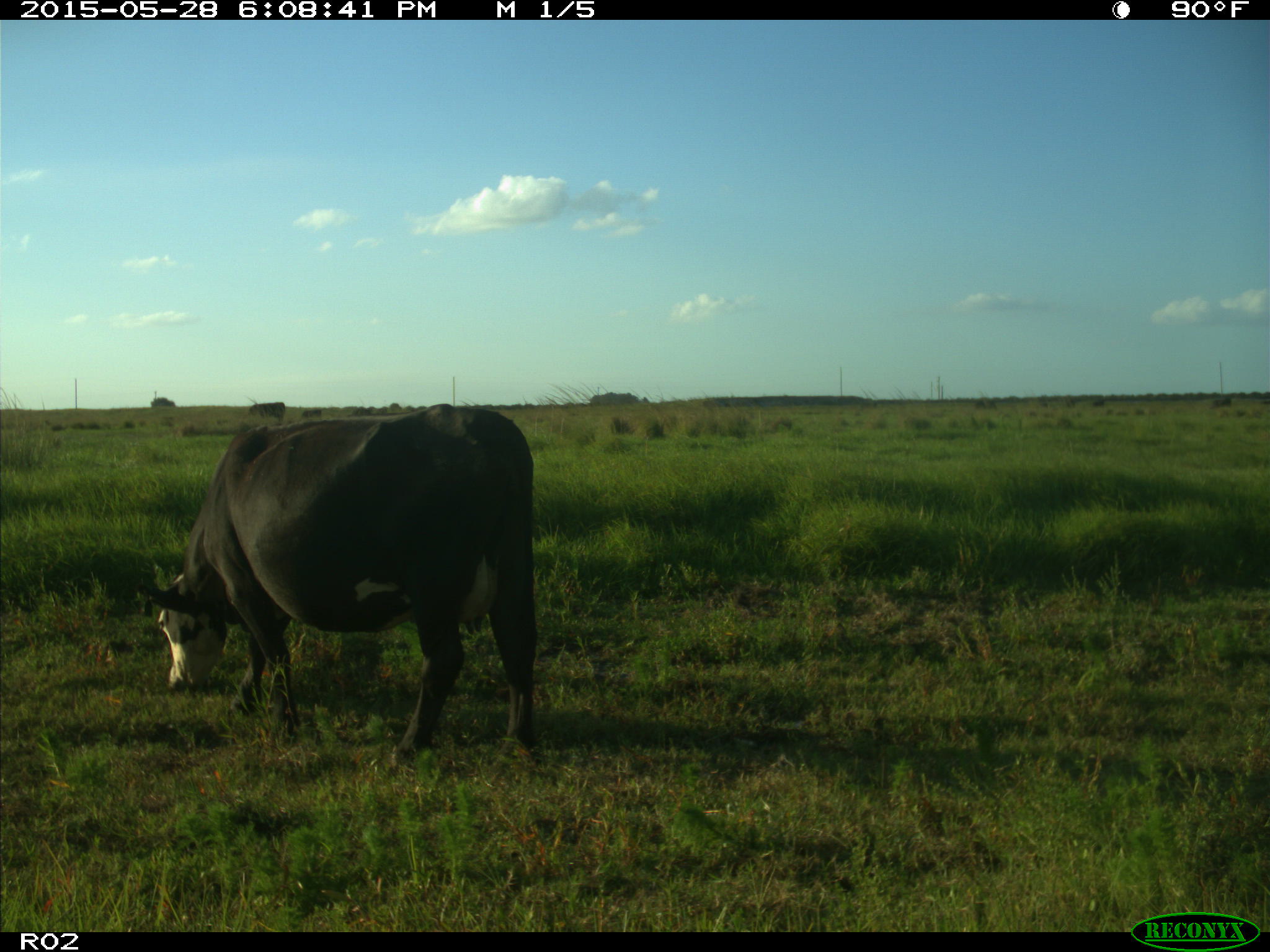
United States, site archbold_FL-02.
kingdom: Animalia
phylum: Chordata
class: Mammalia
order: Artiodactyla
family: Bovidae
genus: Bos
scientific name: Bos taurus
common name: domestic cow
Bos taurus (domestic cow).